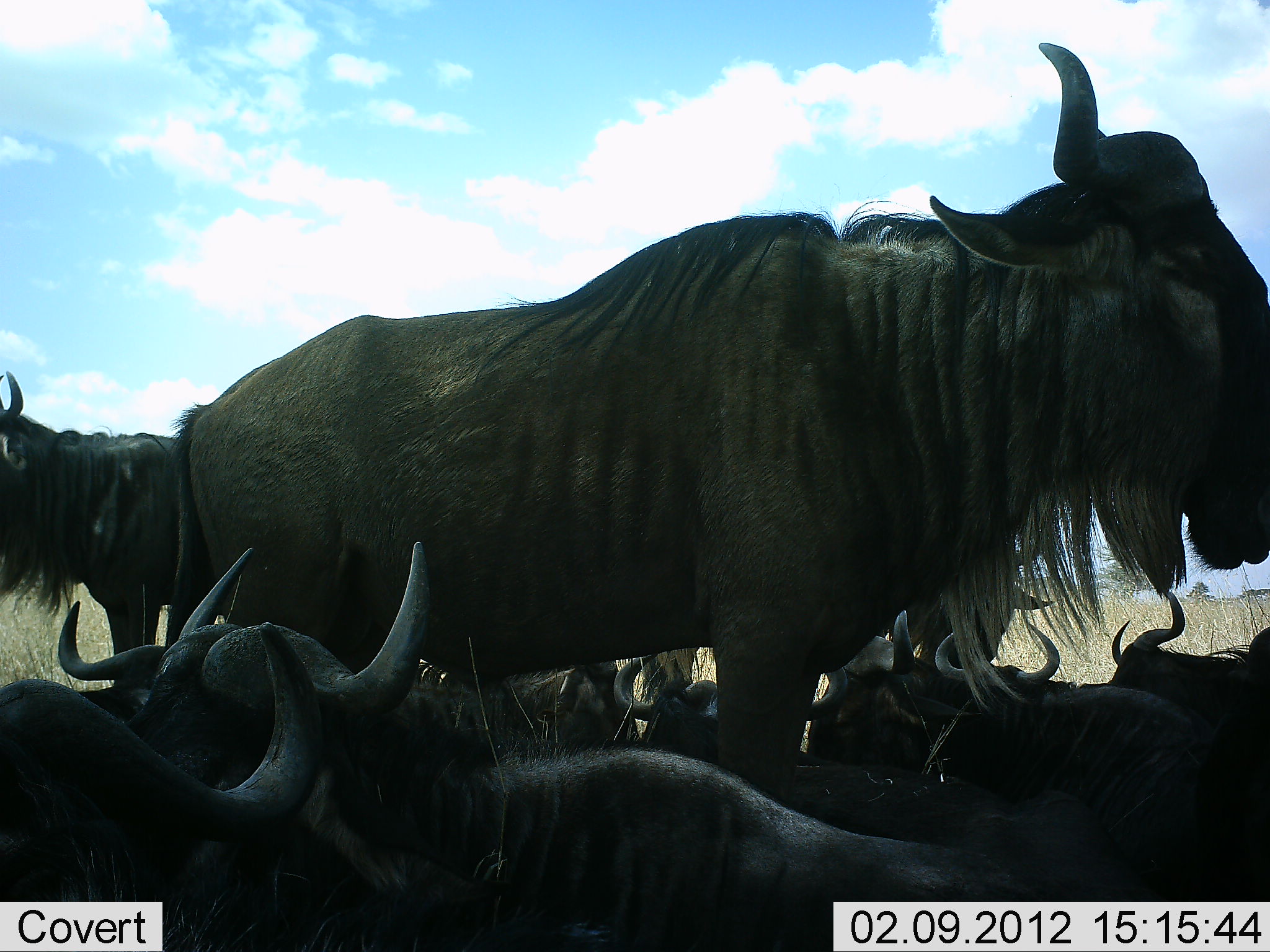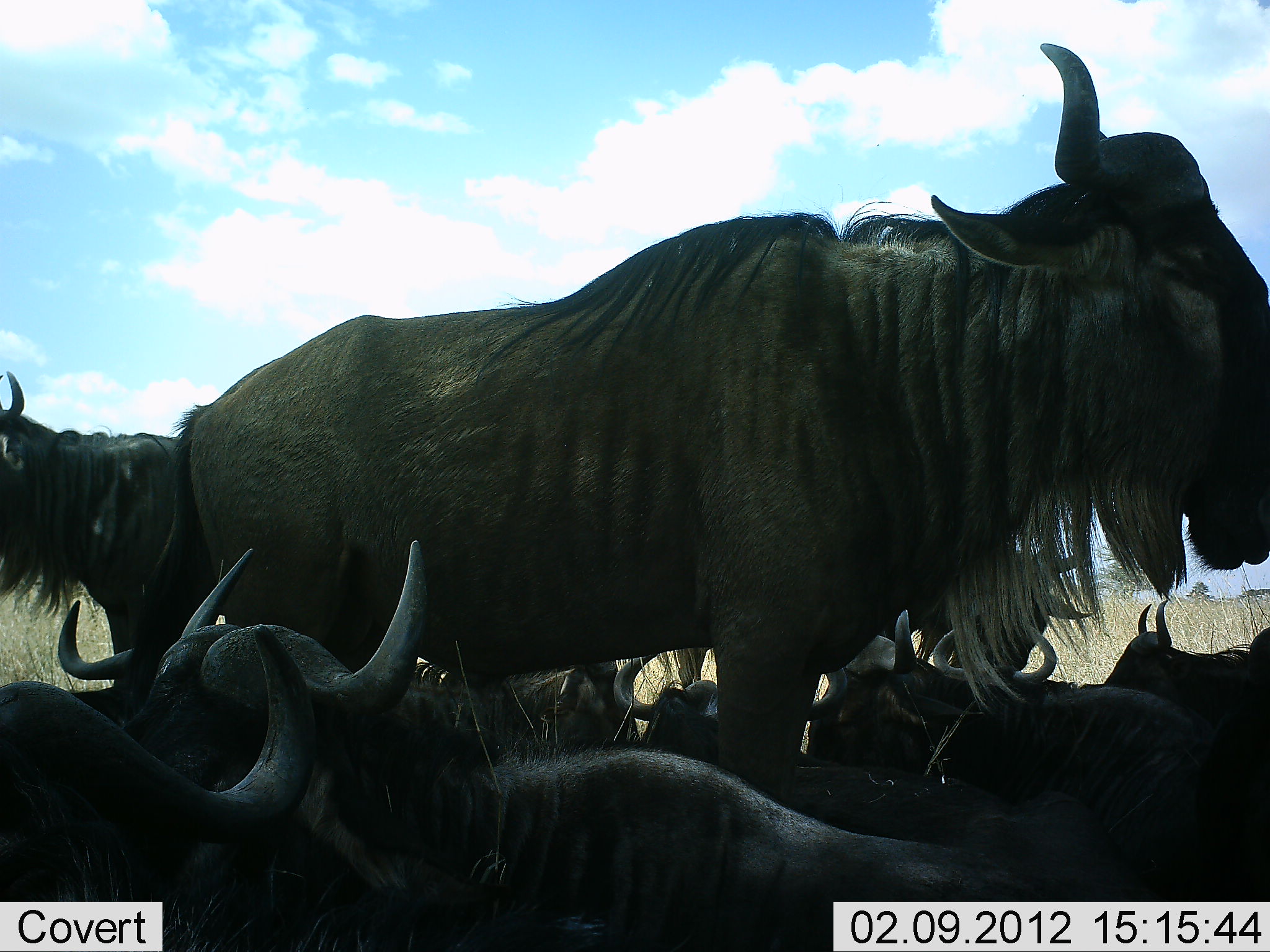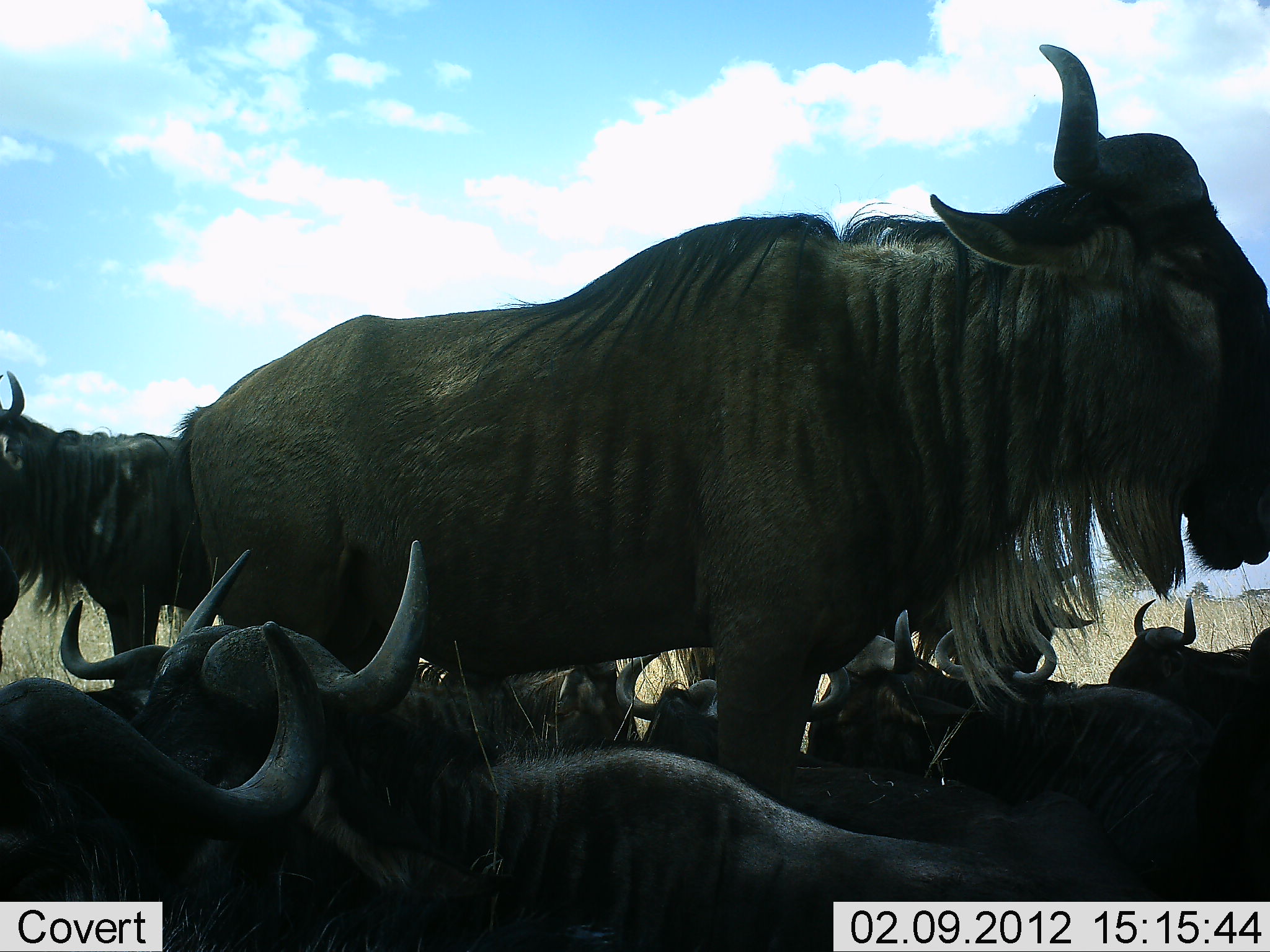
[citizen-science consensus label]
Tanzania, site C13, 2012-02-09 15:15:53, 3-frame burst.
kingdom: Animalia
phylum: Chordata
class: Mammalia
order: Artiodactyla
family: Bovidae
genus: Connochaetes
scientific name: Connochaetes taurinus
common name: blue wildebeest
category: wildebeest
Wildebeest (blue wildebeest) (Connochaetes taurinus), count 9. Behavior (volunteer vote fractions): standing 52%, resting 90%, moving 10%, interacting 14%. Young present (vote fraction): 0%. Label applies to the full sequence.